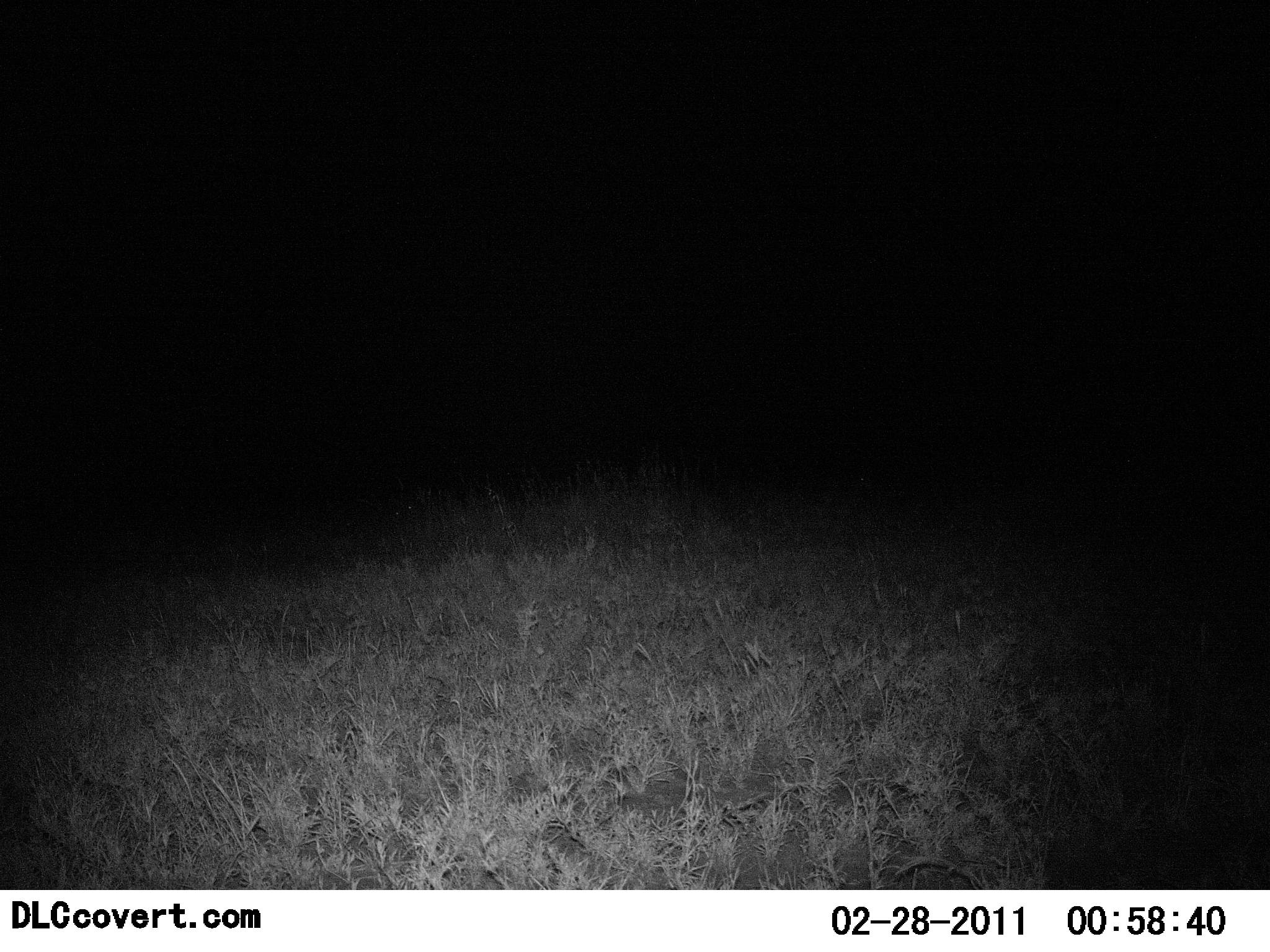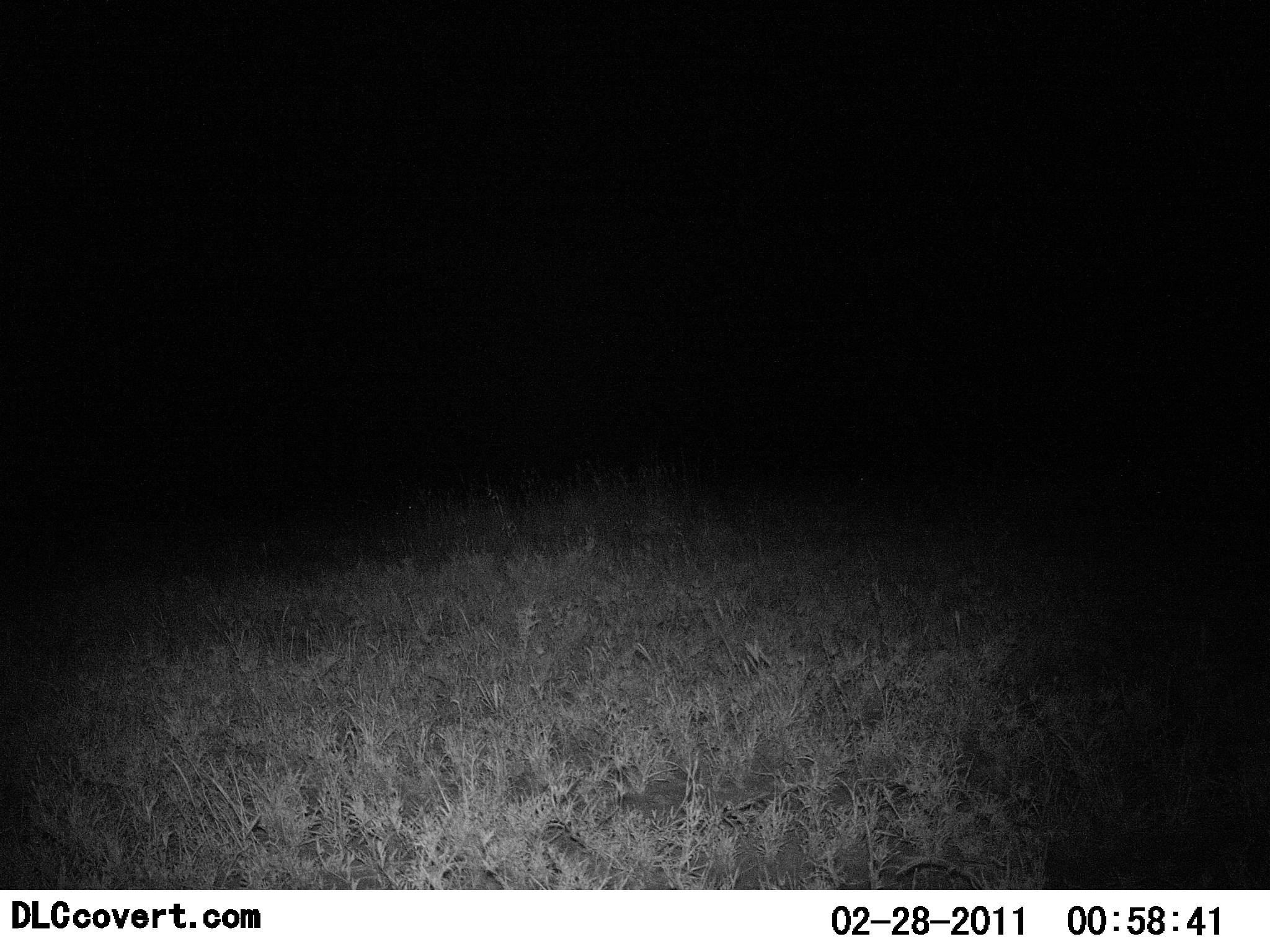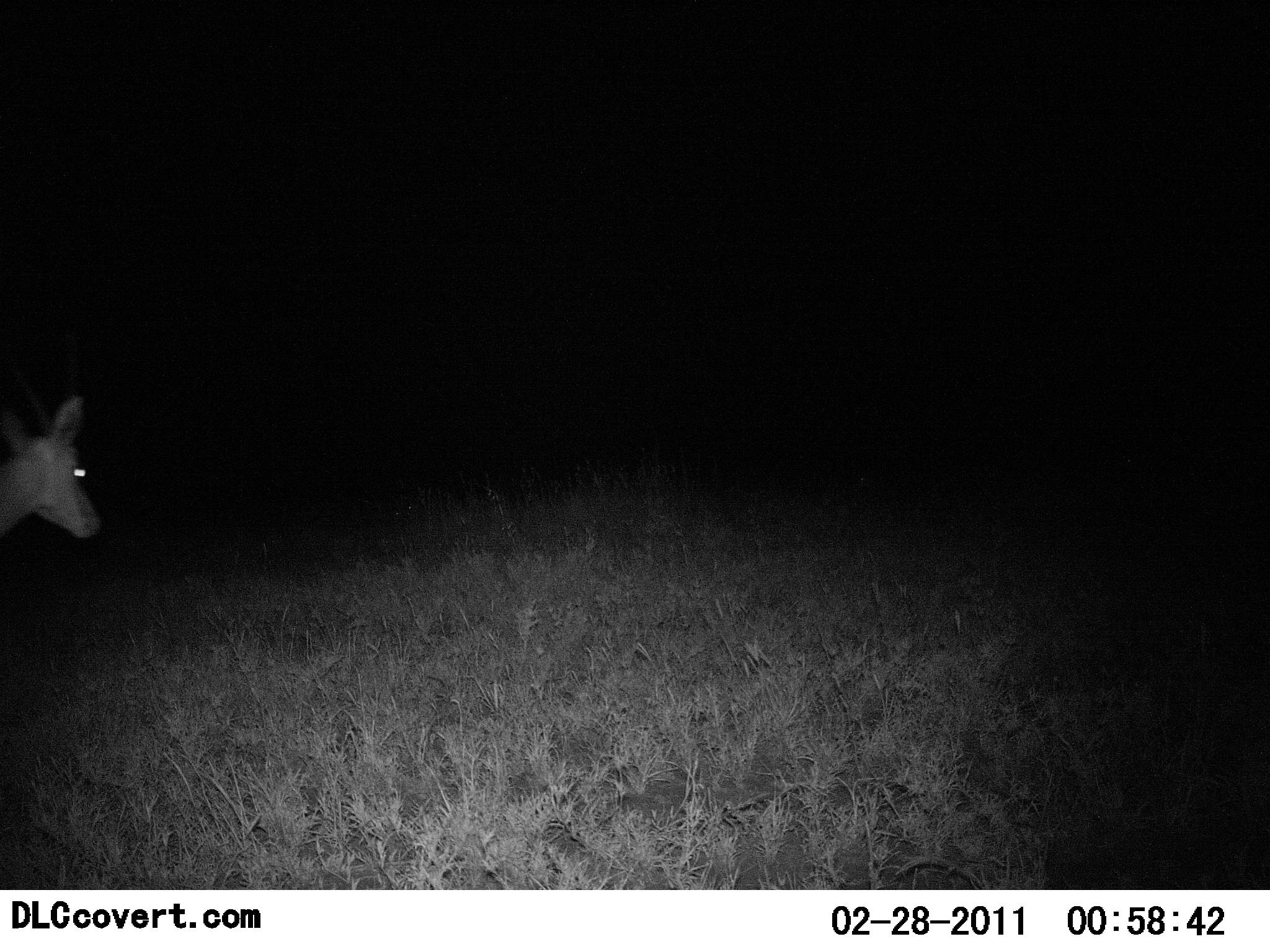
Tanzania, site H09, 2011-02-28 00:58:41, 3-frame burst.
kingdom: Animalia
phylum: Chordata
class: Mammalia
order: Artiodactyla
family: Bovidae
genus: Eudorcas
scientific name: Eudorcas thomsonii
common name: thomson's gazelle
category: gazellethomsons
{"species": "gazellethomsons (thomson's gazelle) (Eudorcas thomsonii)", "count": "1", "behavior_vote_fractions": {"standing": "0%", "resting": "0%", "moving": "100%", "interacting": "0%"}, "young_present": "17%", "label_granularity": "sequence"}